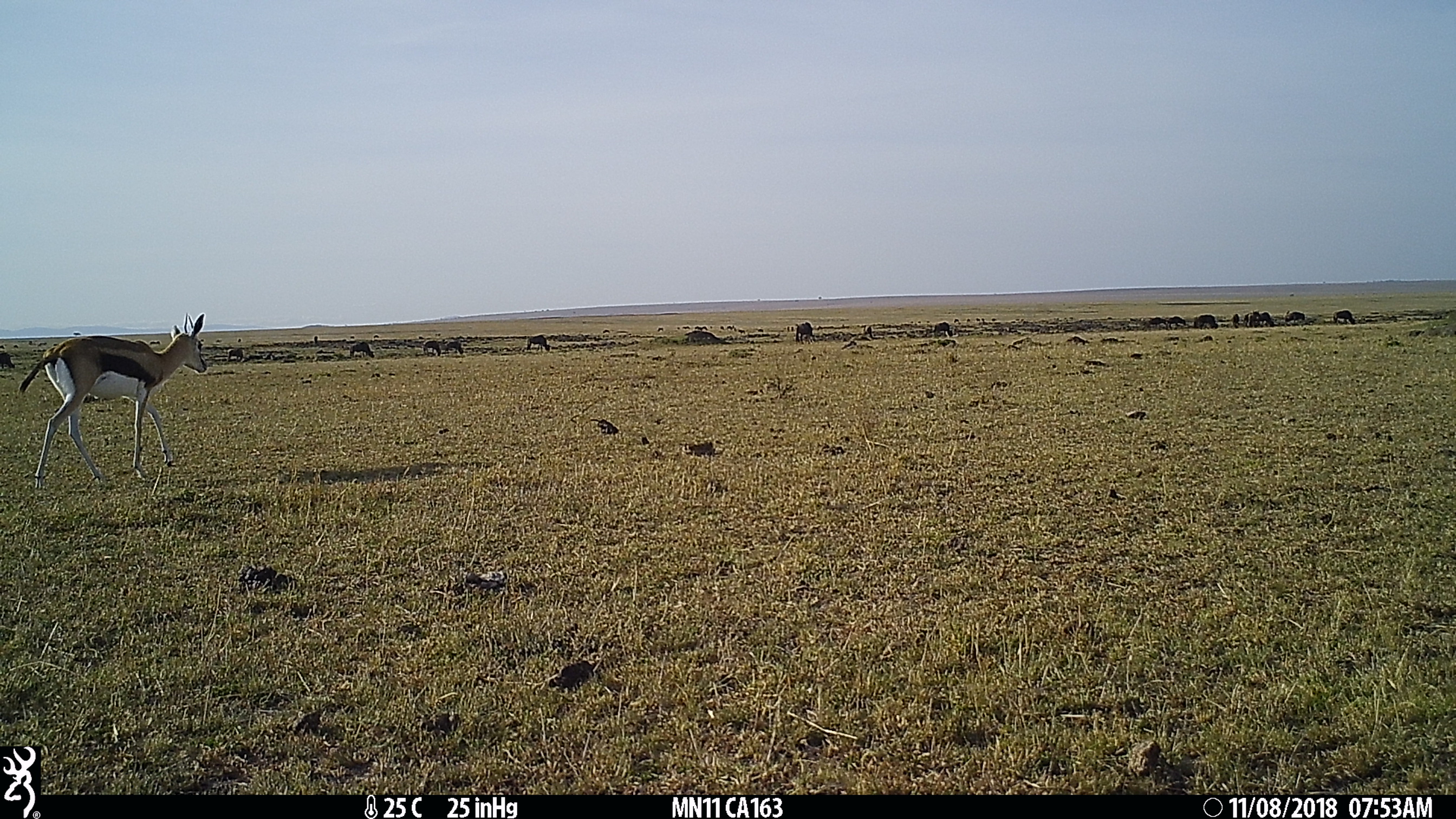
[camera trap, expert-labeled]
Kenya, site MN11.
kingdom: Animalia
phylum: Chordata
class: Mammalia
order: Artiodactyla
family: Bovidae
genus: Eudorcas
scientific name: Eudorcas thomsonii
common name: thomon's gazelle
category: gazelle thomsons